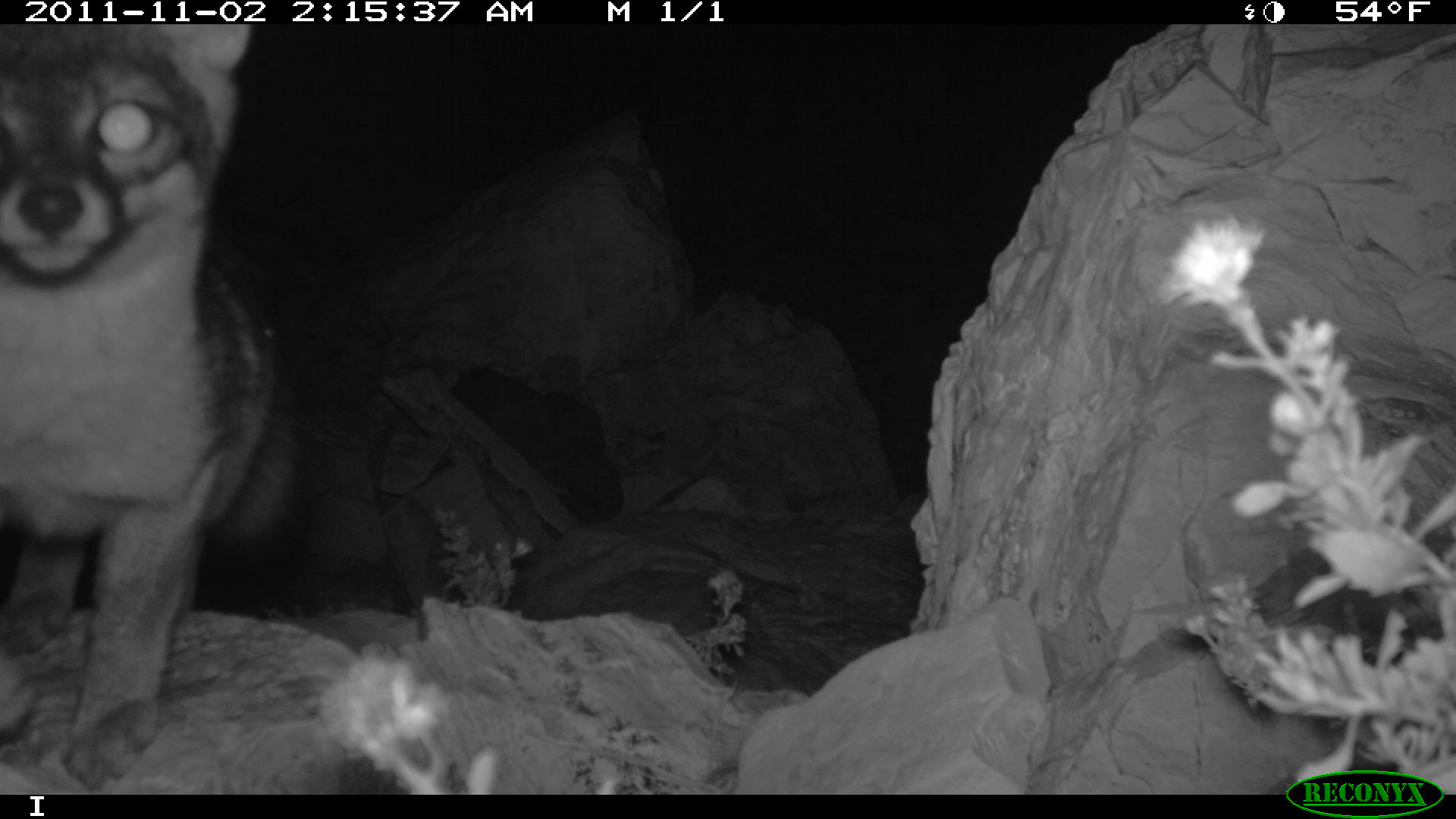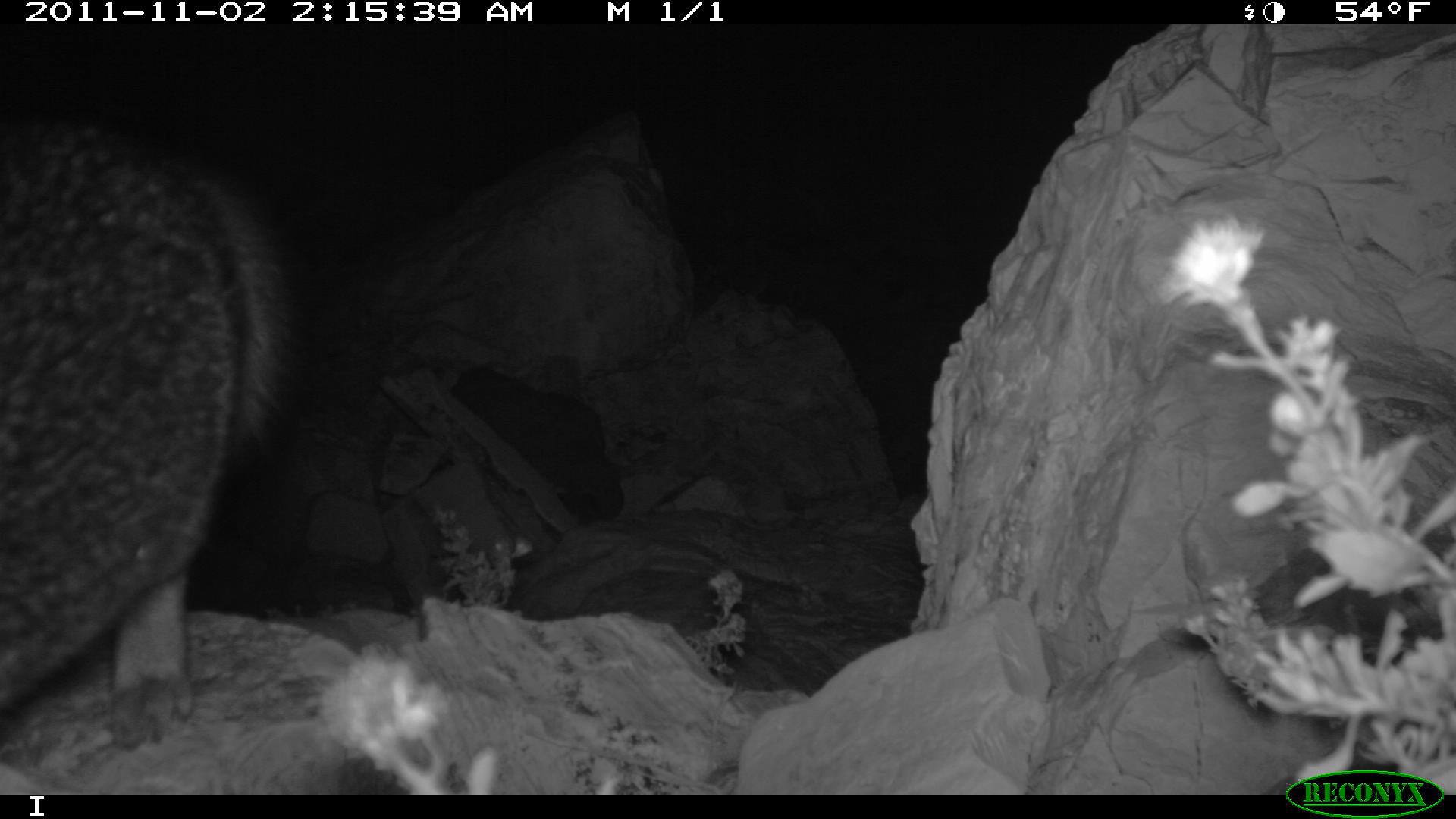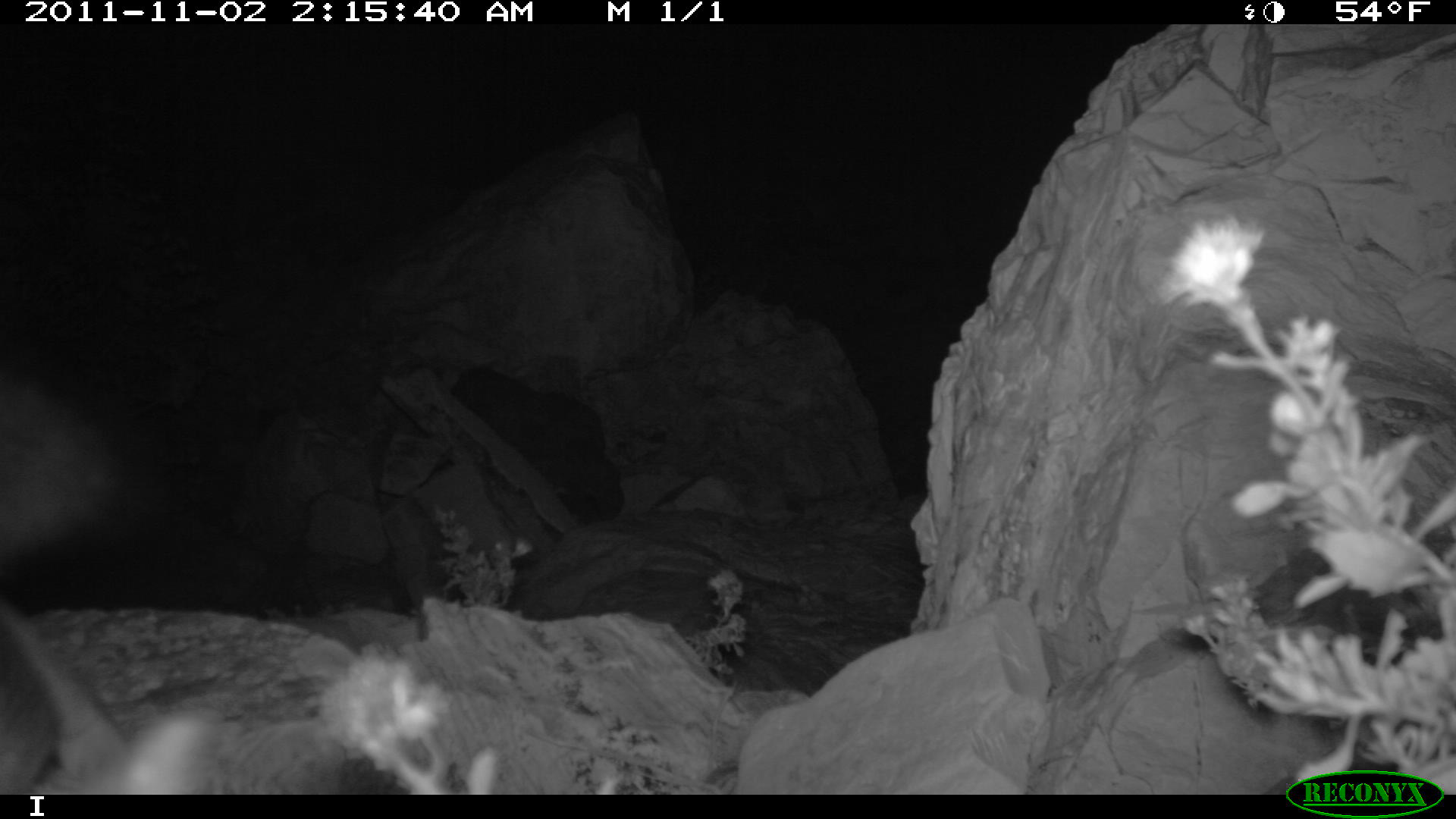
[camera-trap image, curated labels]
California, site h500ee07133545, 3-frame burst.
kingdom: Animalia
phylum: Chordata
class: Mammalia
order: Carnivora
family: Canidae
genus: Urocyon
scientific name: Urocyon littoralis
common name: island fox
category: fox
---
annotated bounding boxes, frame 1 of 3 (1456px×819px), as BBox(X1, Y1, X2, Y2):
fox: BBox(2, 26, 292, 788)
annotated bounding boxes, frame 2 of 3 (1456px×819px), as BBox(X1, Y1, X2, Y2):
fox: BBox(0, 112, 306, 750)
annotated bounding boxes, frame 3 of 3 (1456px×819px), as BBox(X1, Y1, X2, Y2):
fox: BBox(0, 364, 234, 793)